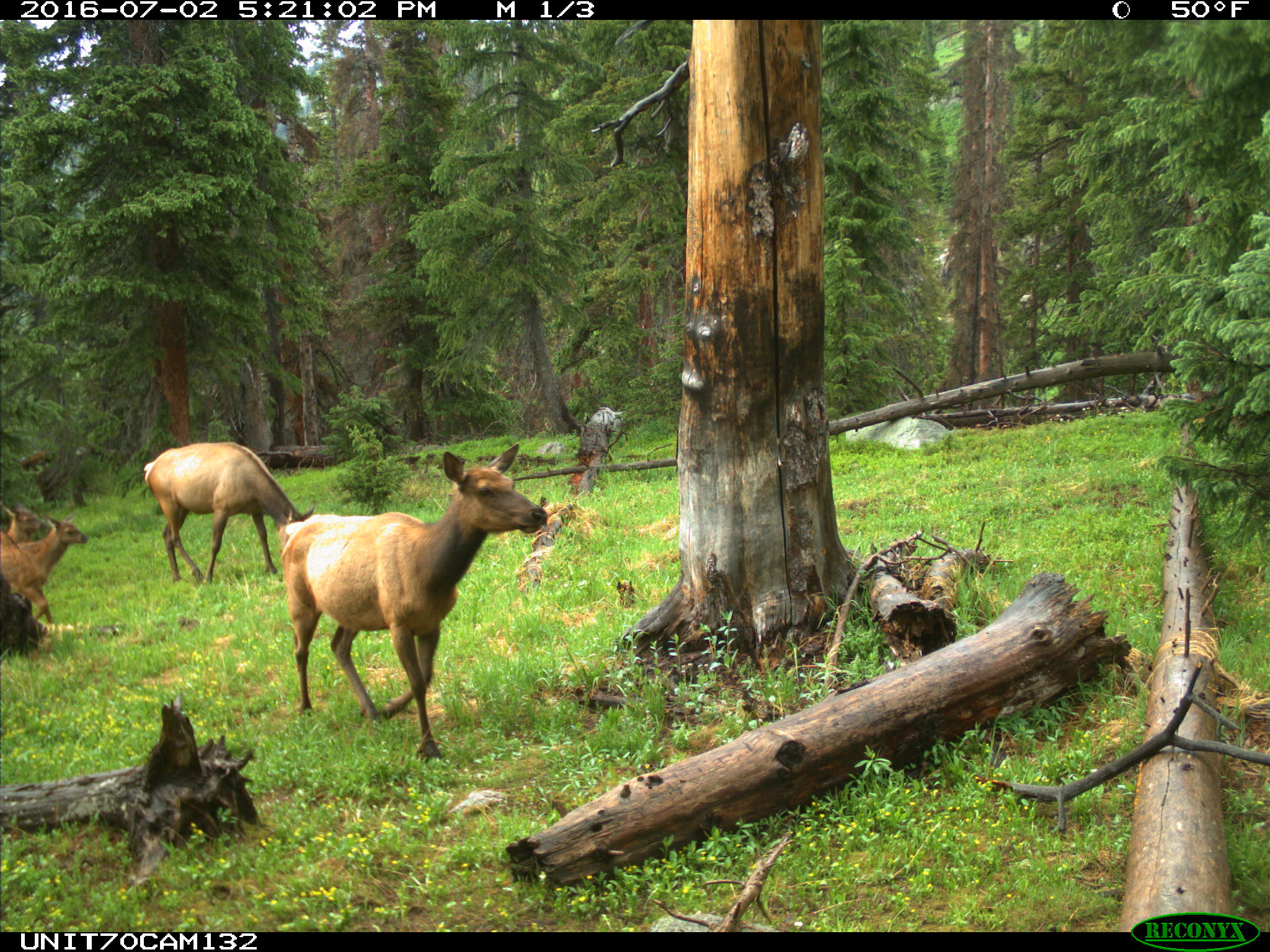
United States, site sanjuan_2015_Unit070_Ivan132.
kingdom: Animalia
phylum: Chordata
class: Mammalia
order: Artiodactyla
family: Cervidae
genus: Cervus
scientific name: Cervus elaphus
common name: red deer